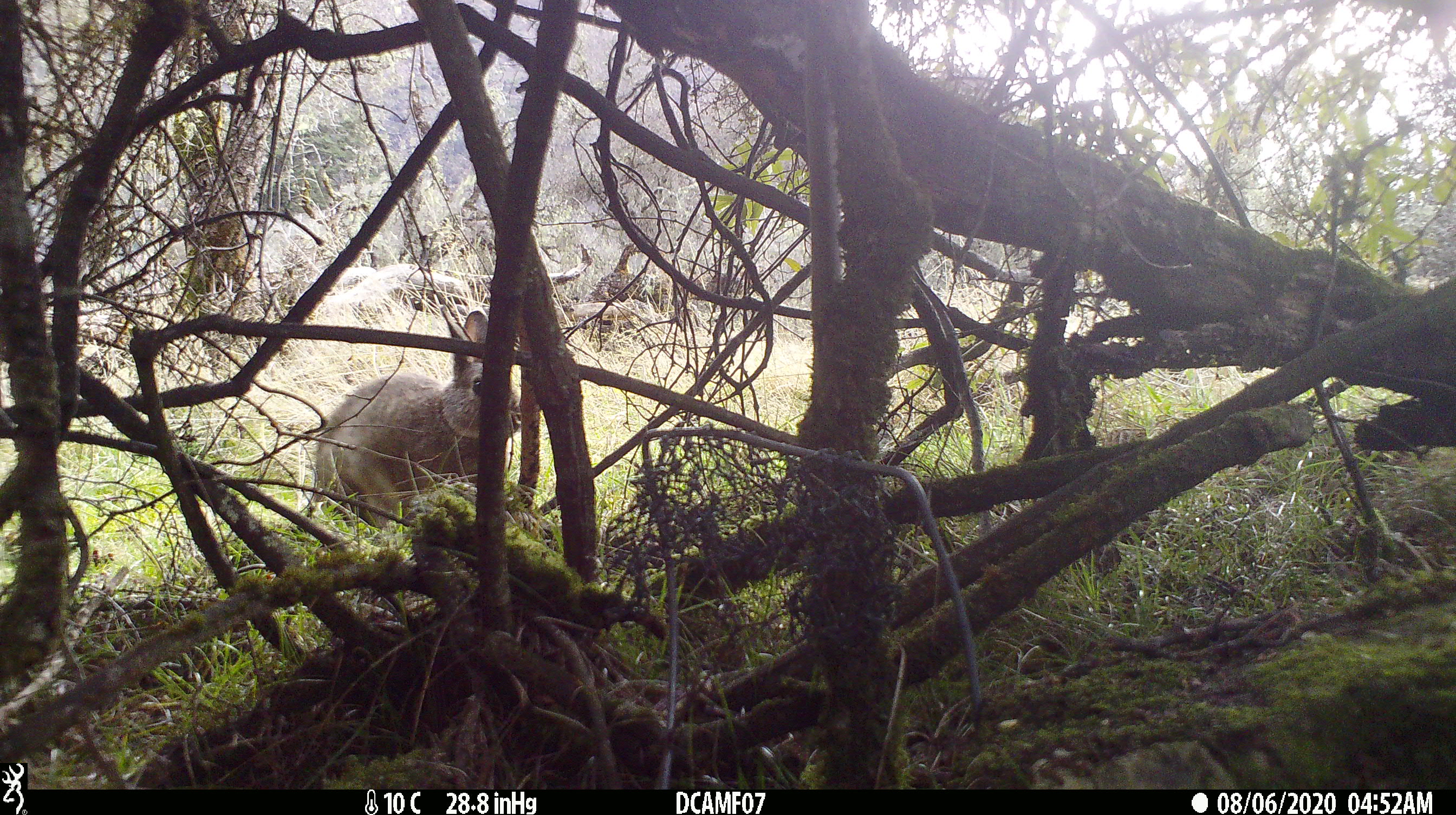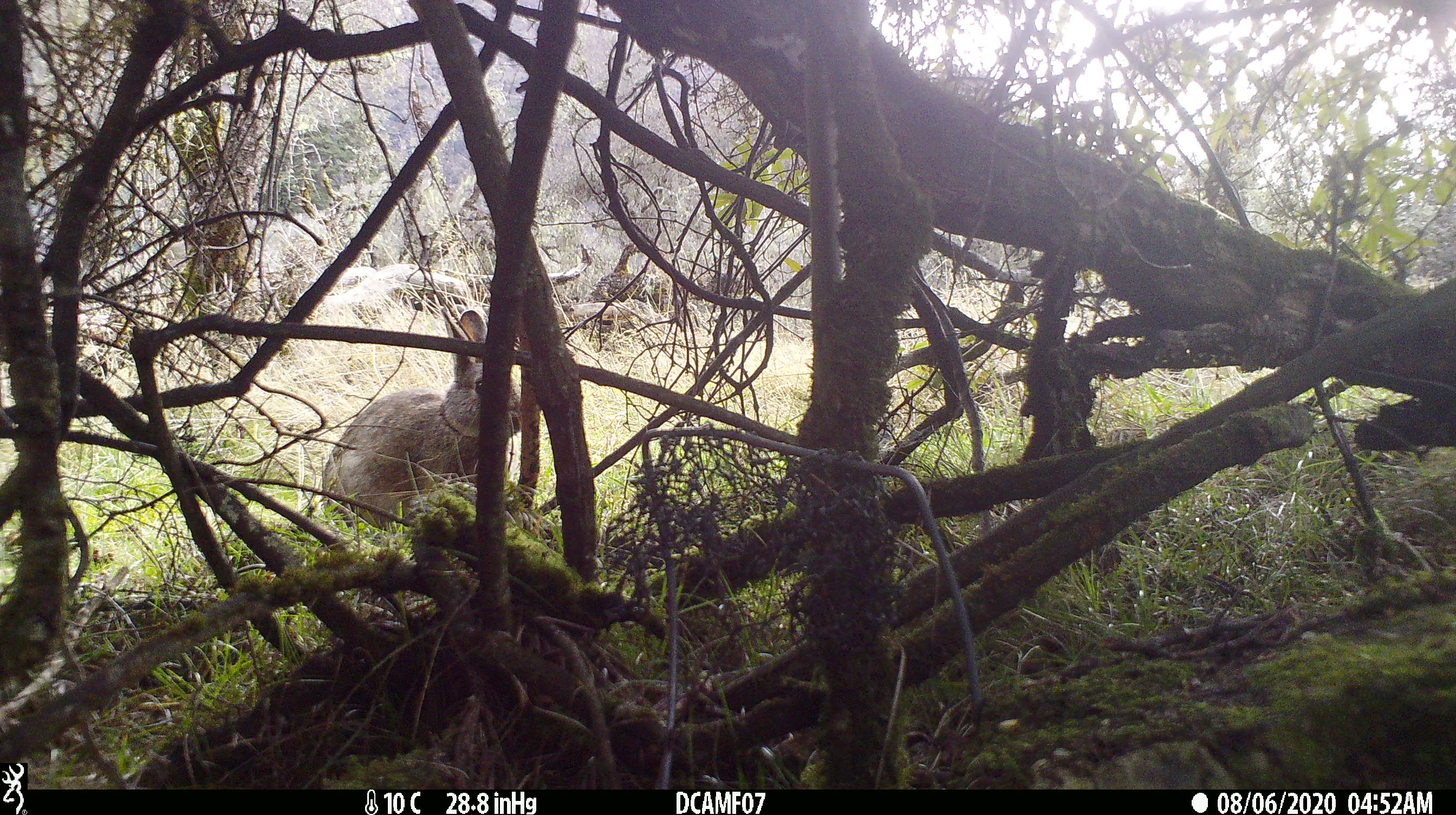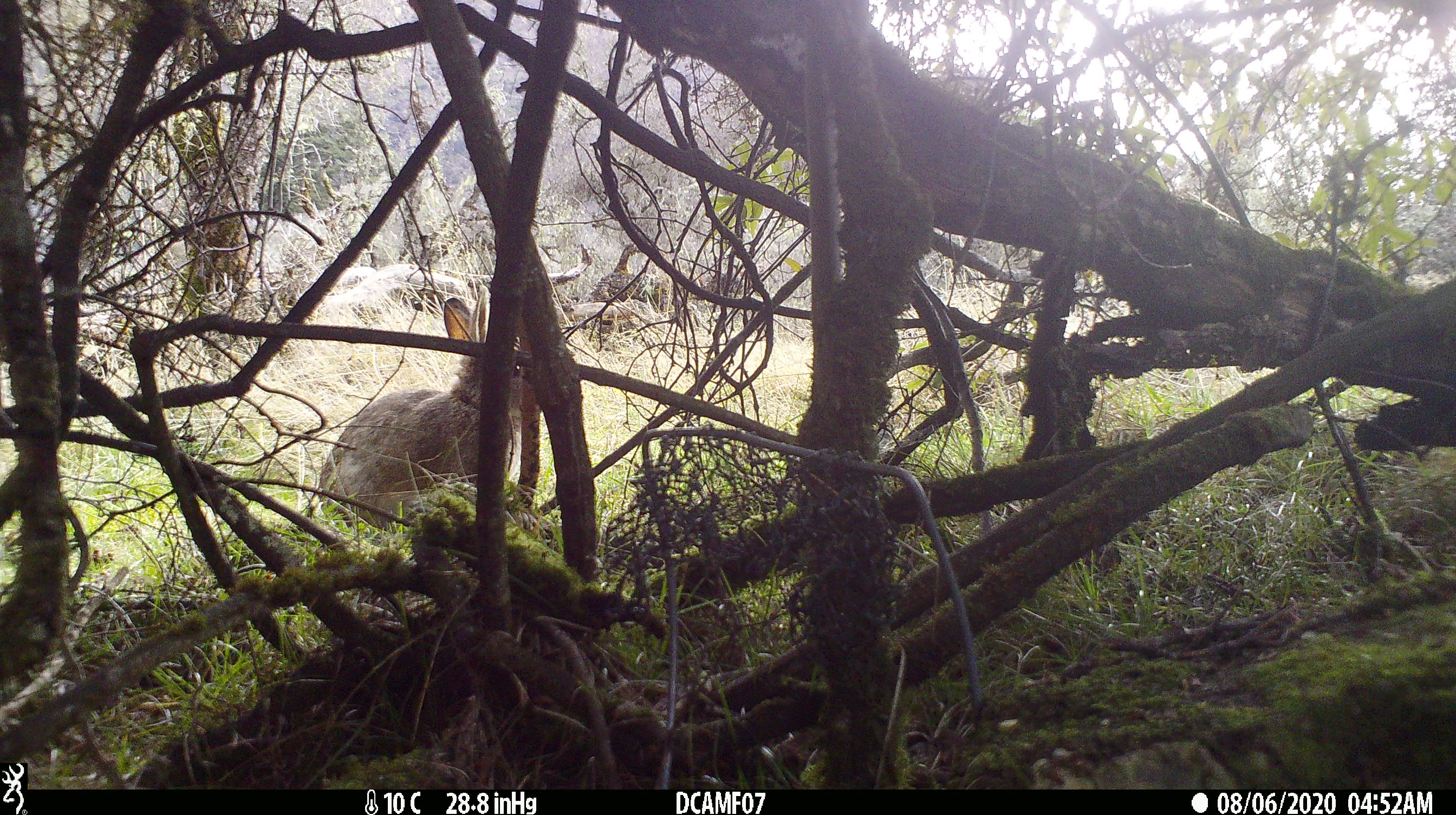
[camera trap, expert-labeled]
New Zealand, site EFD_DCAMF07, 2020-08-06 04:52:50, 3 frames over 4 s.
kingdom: Animalia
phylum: Chordata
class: Mammalia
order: Lagomorpha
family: Leporidae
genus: Oryctolagus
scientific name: Oryctolagus cuniculus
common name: european rabbit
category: rabbit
Rabbit (european rabbit) (Oryctolagus cuniculus).